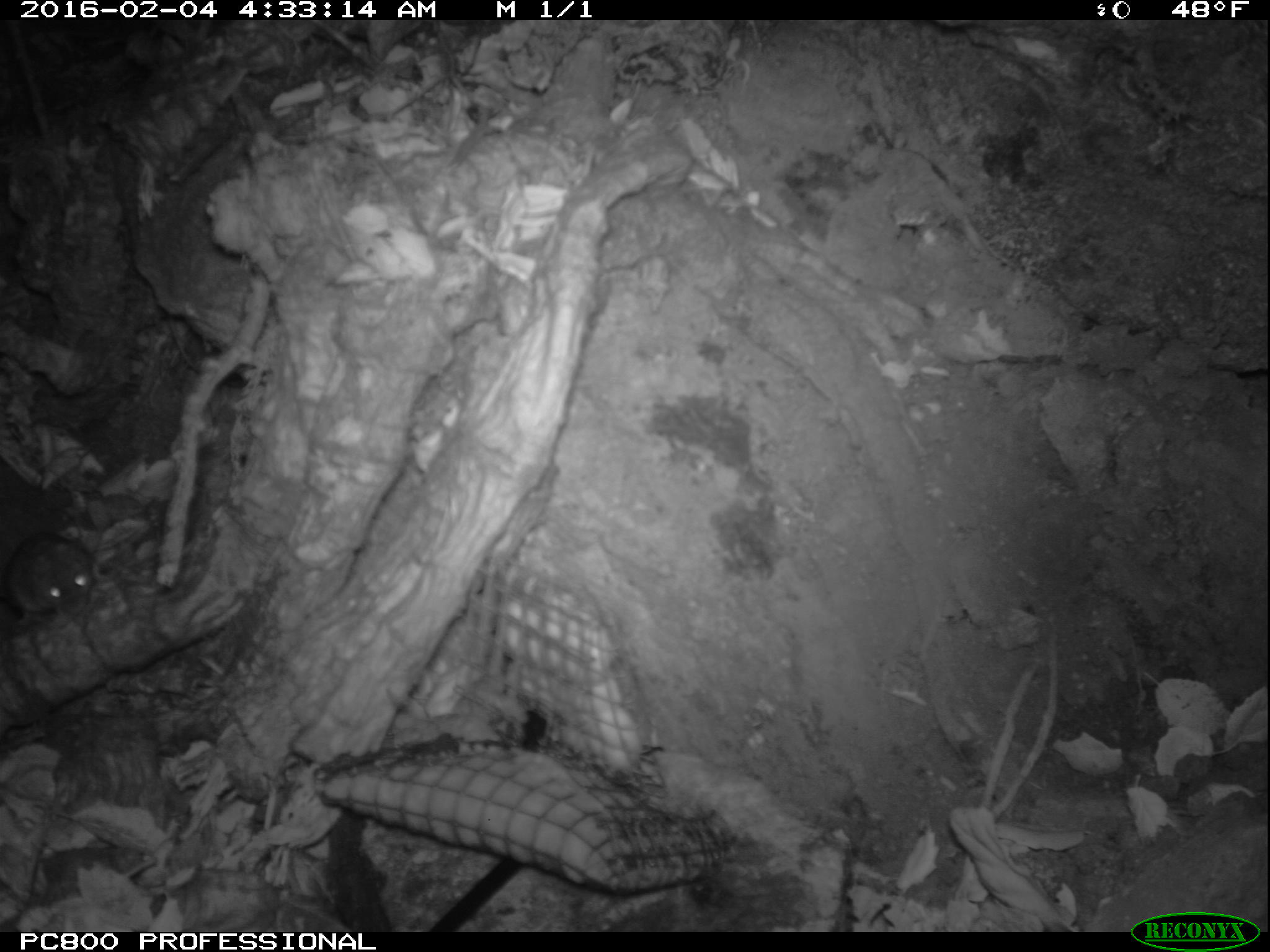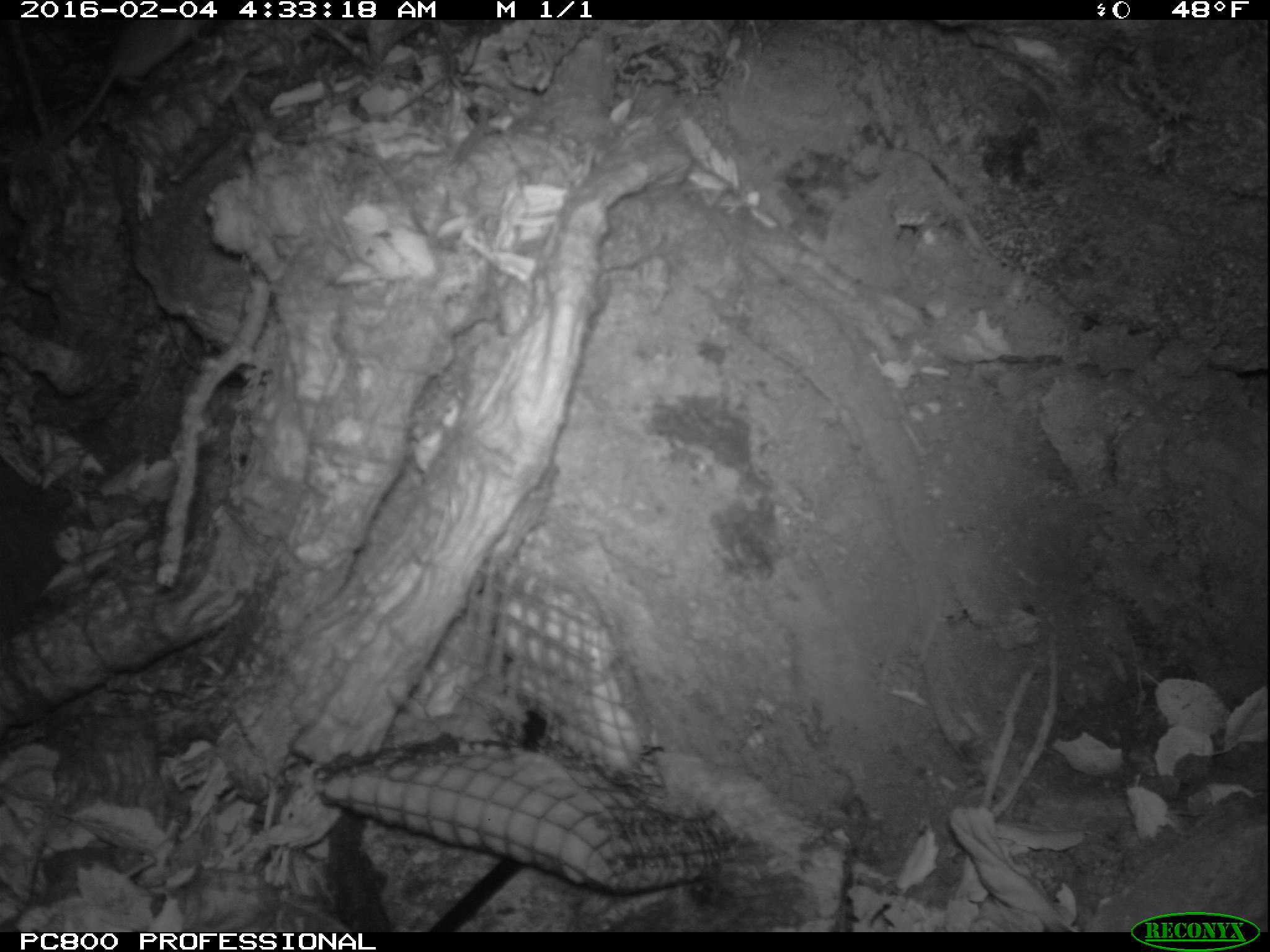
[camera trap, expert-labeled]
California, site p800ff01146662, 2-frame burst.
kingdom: Animalia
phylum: Chordata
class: Mammalia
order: Rodentia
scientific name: Rodentia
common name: rodent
Rodent (Rodentia).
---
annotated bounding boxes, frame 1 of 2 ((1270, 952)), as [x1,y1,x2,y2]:
rodent: [5,531,94,624]